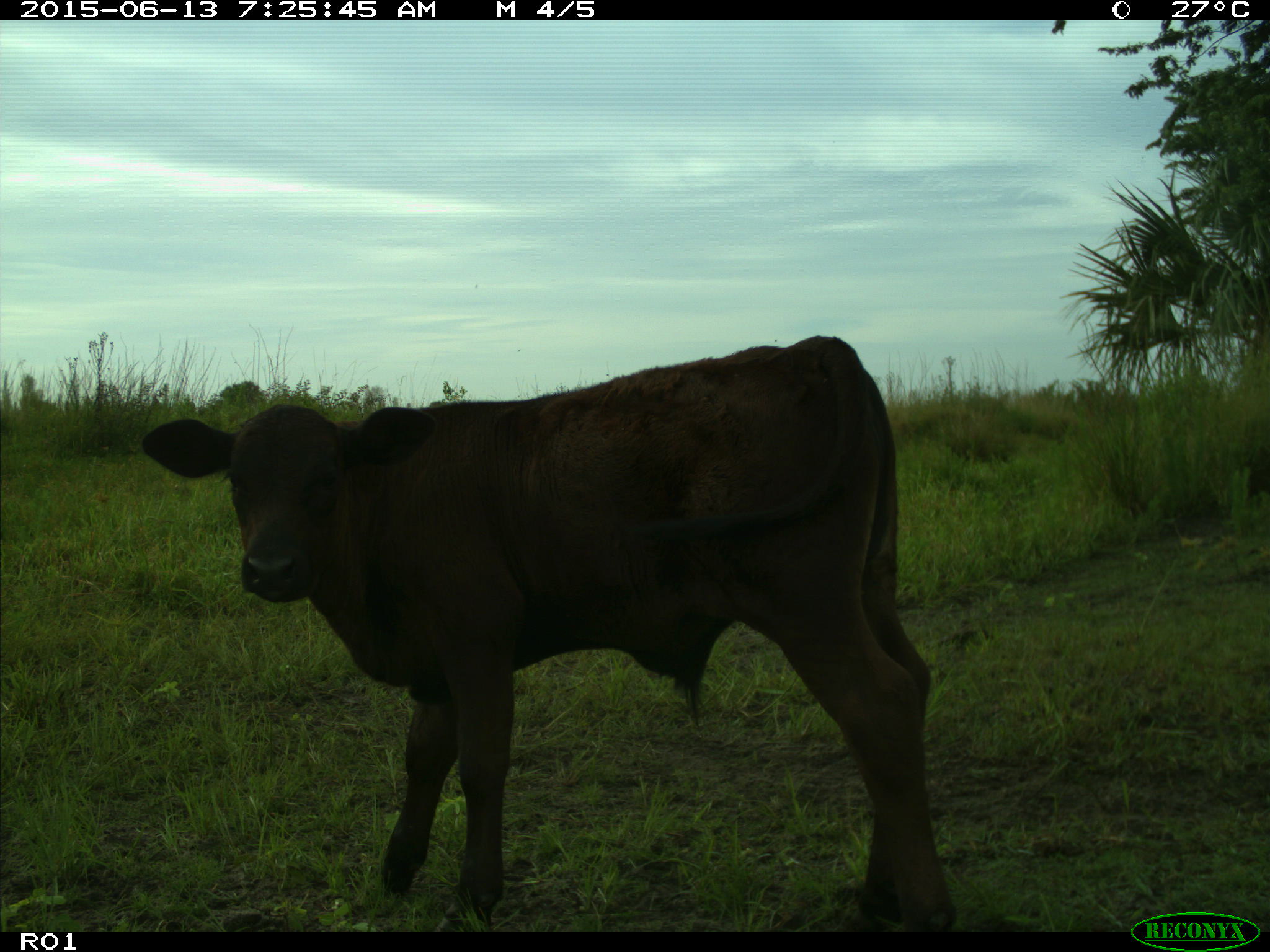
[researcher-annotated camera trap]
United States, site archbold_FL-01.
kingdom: Animalia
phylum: Chordata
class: Mammalia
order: Artiodactyla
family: Bovidae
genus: Bos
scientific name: Bos taurus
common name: domestic cow